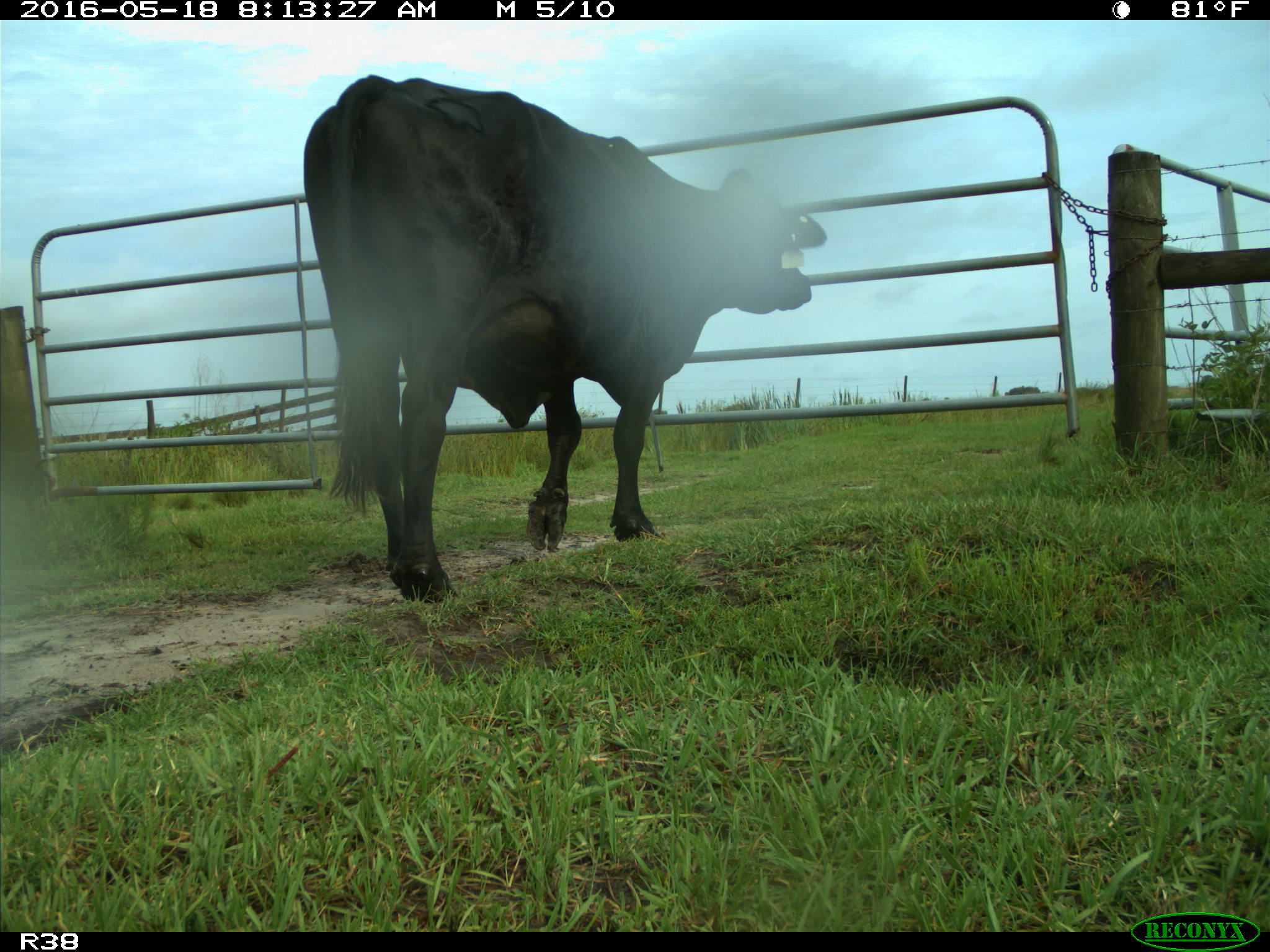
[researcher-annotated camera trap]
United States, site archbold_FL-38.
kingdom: Animalia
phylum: Chordata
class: Mammalia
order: Artiodactyla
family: Bovidae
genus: Bos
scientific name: Bos taurus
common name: domestic cow